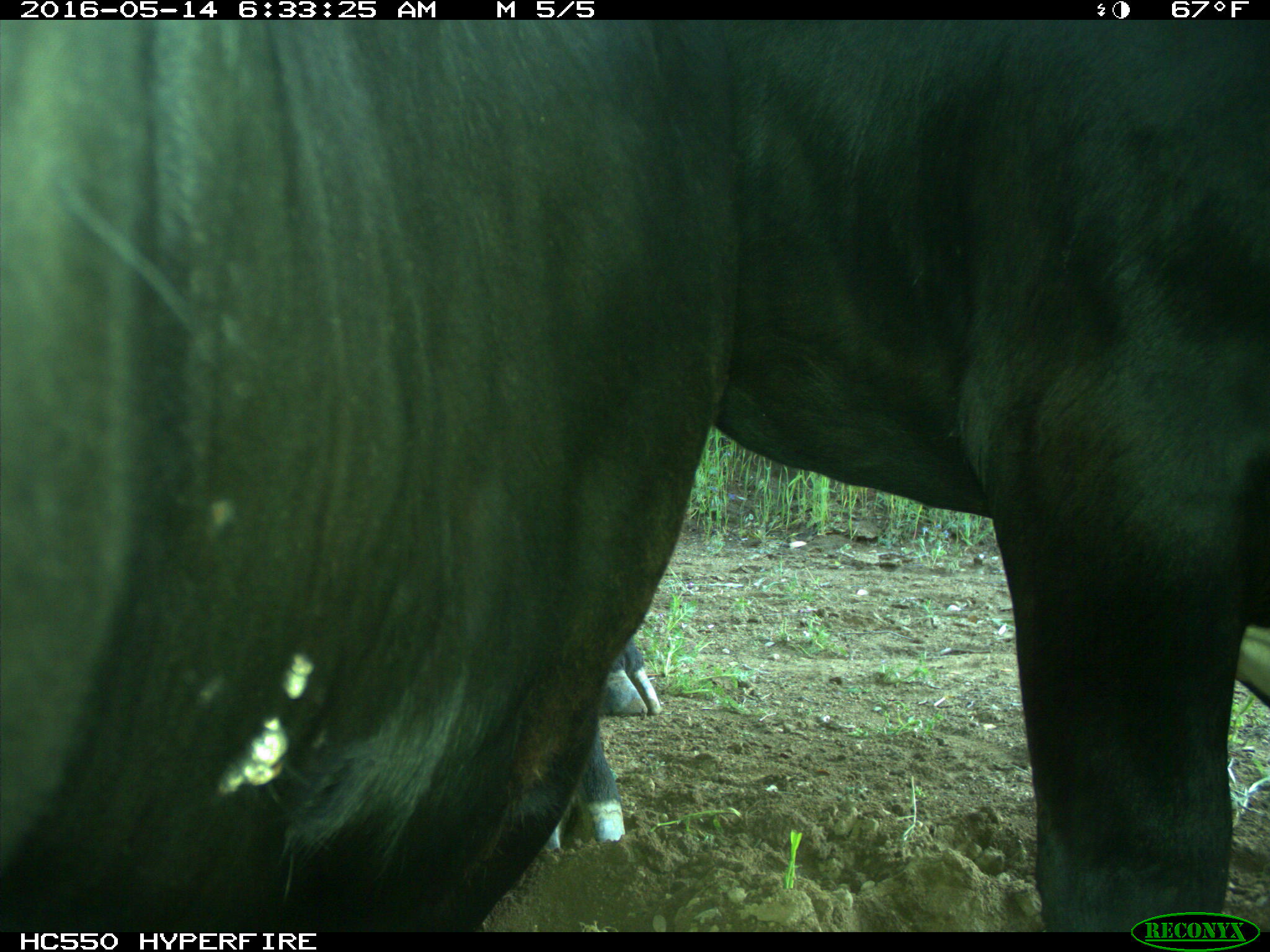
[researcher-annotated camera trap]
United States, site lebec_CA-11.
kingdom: Animalia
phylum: Chordata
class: Mammalia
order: Artiodactyla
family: Bovidae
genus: Bos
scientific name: Bos taurus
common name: domestic cow